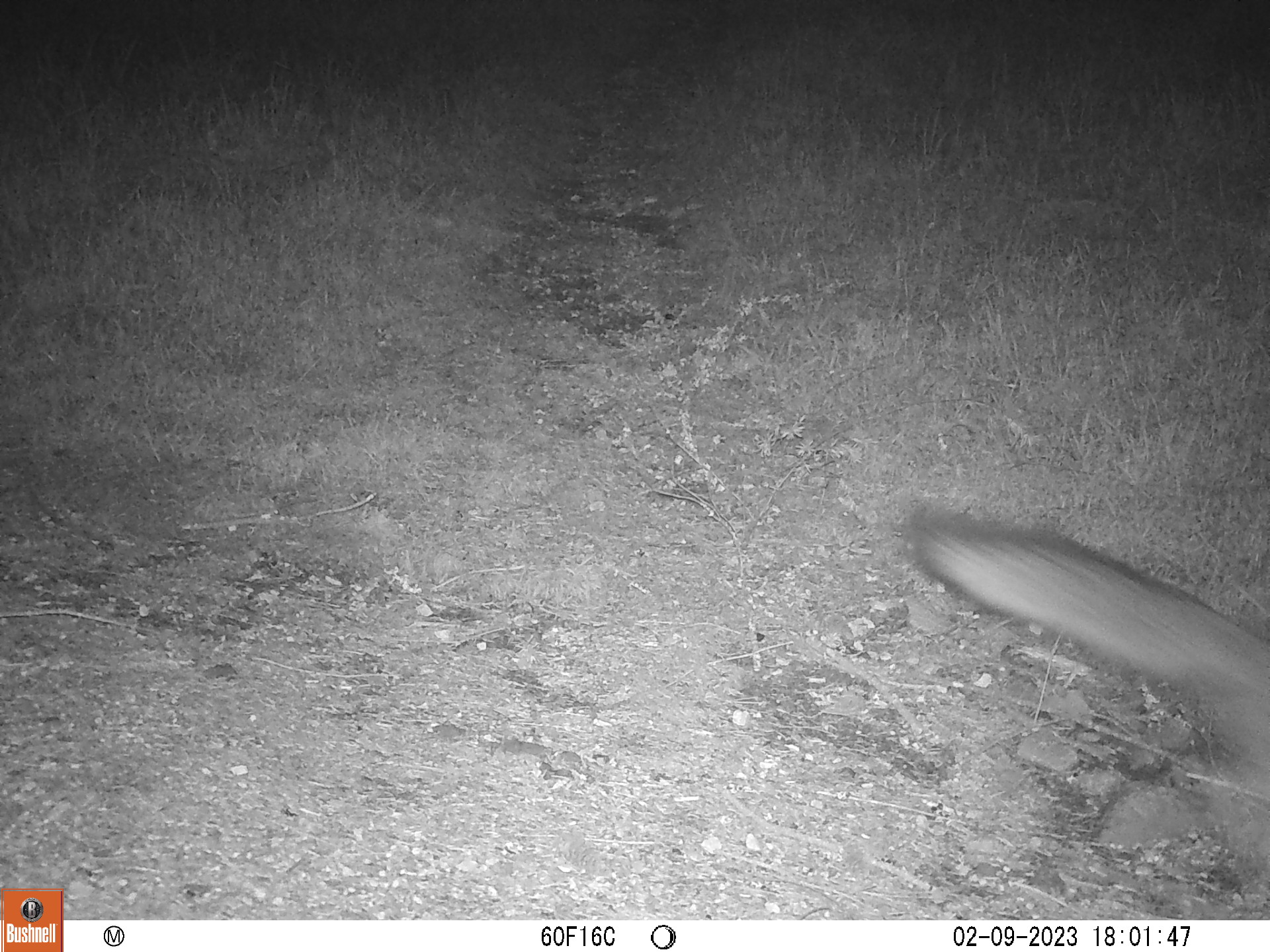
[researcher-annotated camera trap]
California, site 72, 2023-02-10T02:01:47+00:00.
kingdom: Animalia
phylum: Chordata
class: Mammalia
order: Carnivora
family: Canidae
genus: Urocyon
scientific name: Urocyon cinereoargenteus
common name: gray fox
Gray fox (Urocyon cinereoargenteus).